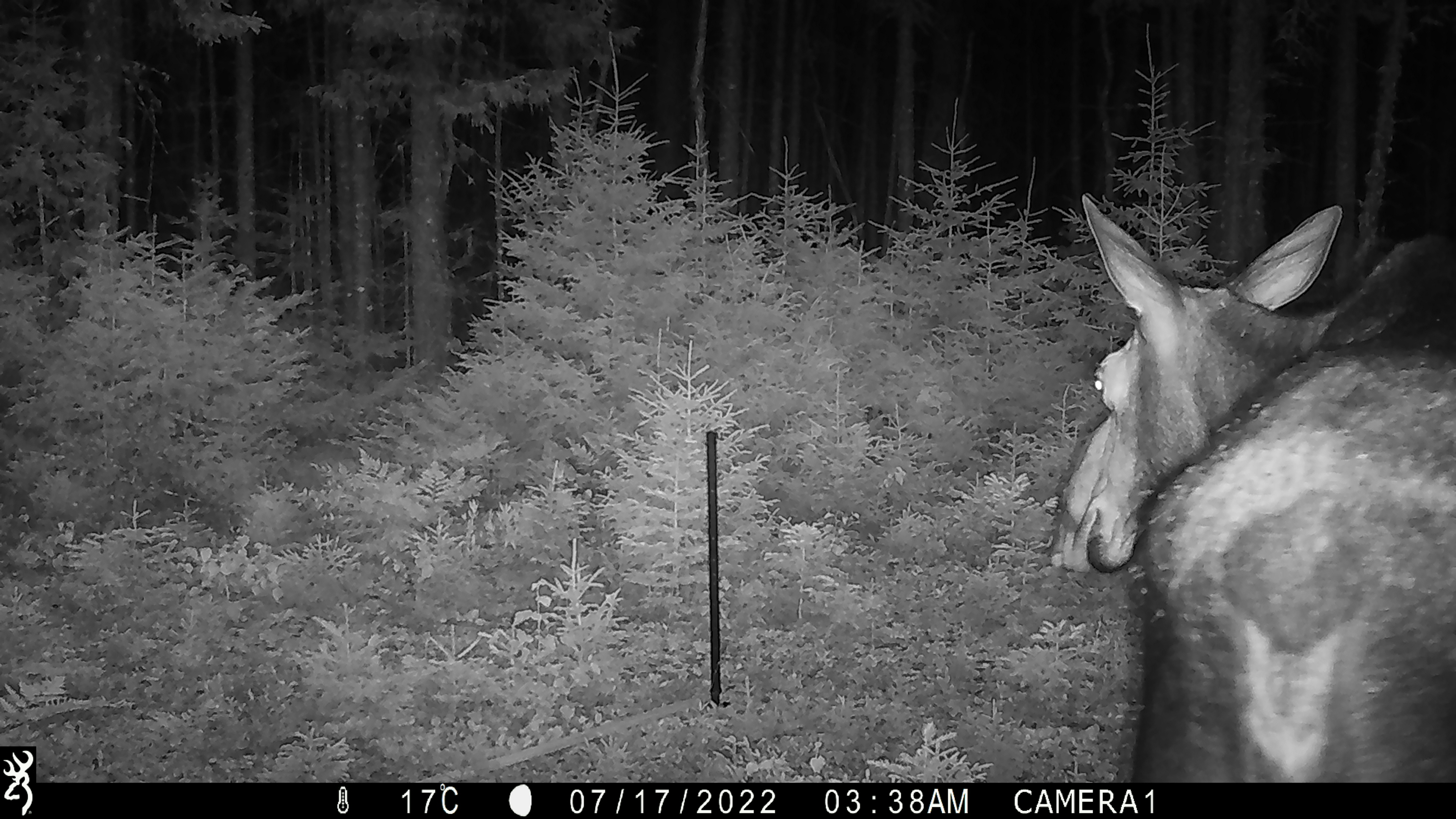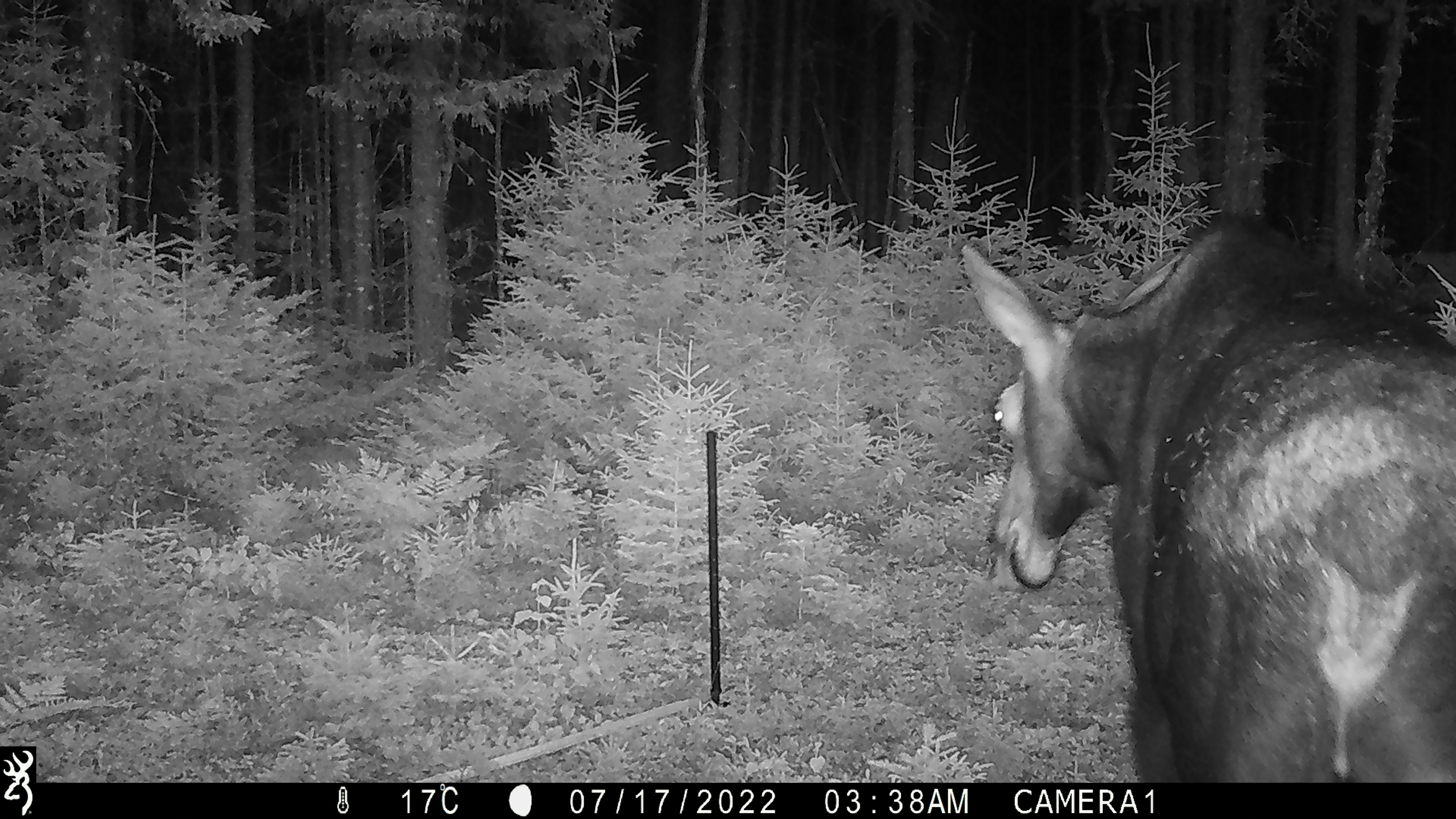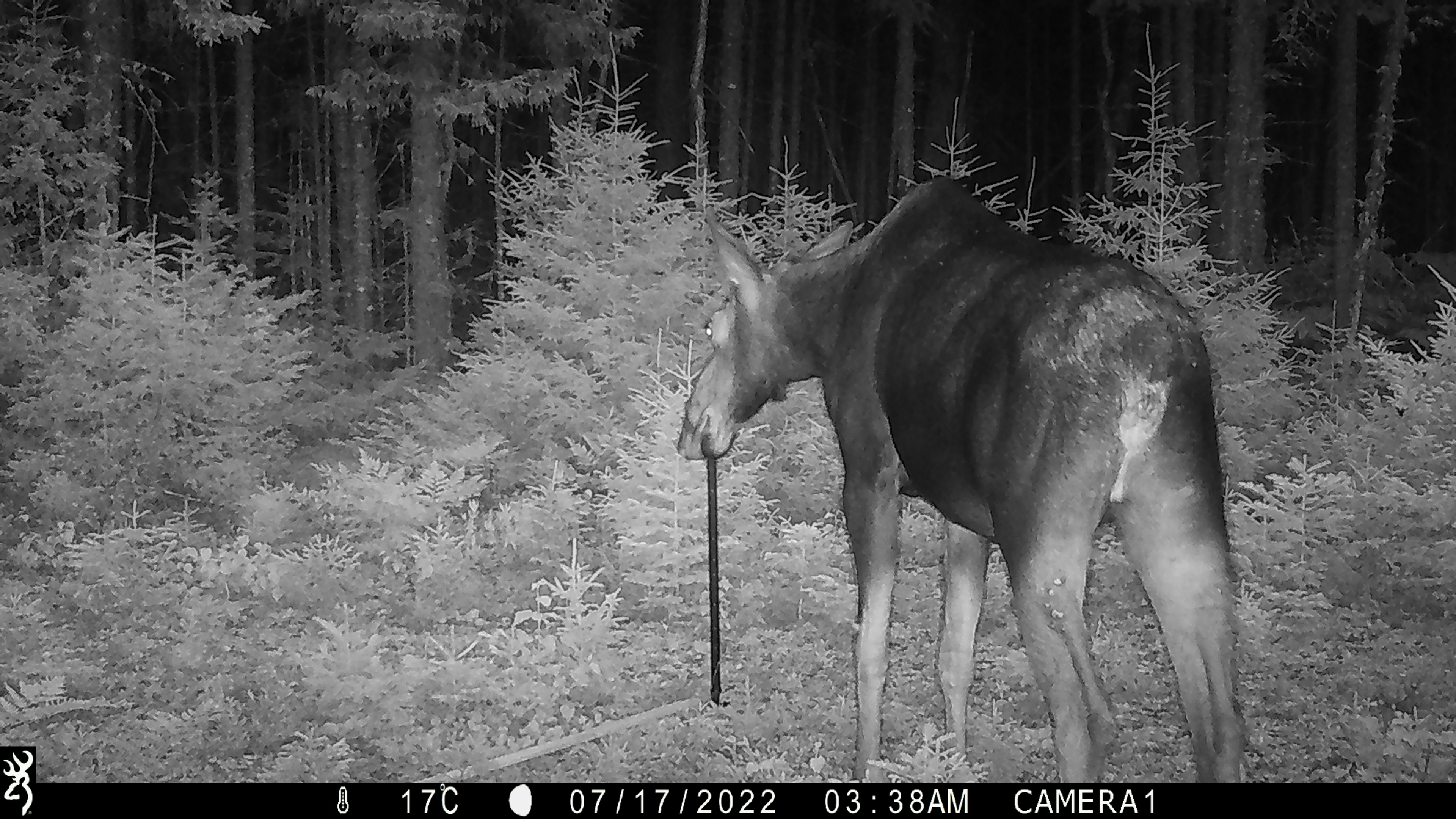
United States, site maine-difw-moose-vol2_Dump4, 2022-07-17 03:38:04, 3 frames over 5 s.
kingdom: Animalia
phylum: Chordata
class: Mammalia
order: Artiodactyla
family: Cervidae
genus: Alces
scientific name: Alces alces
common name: moose